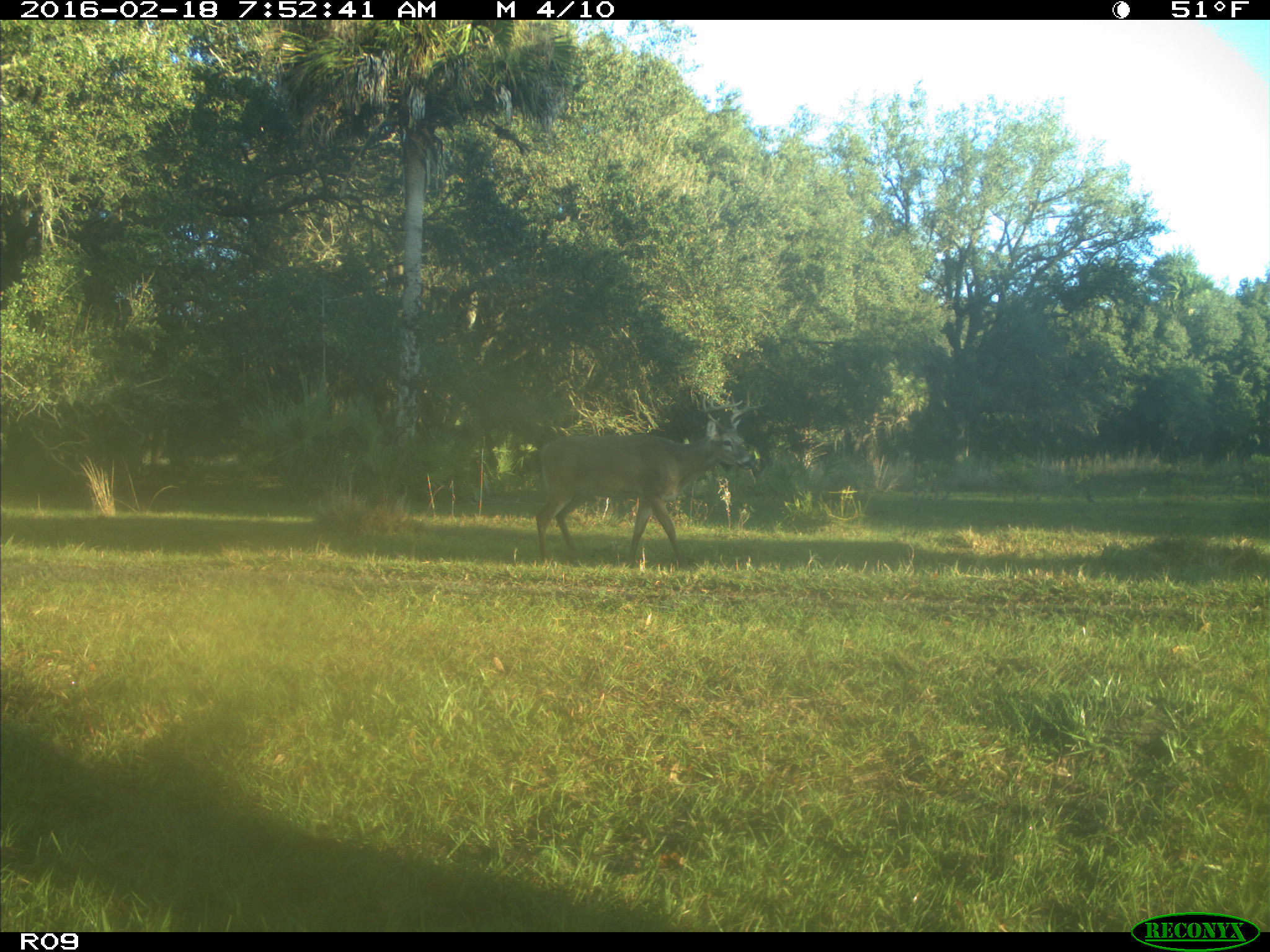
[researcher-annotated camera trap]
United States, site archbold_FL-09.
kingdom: Animalia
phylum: Chordata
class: Mammalia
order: Artiodactyla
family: Cervidae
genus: Odocoileus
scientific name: Odocoileus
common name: deer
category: unidentified deer